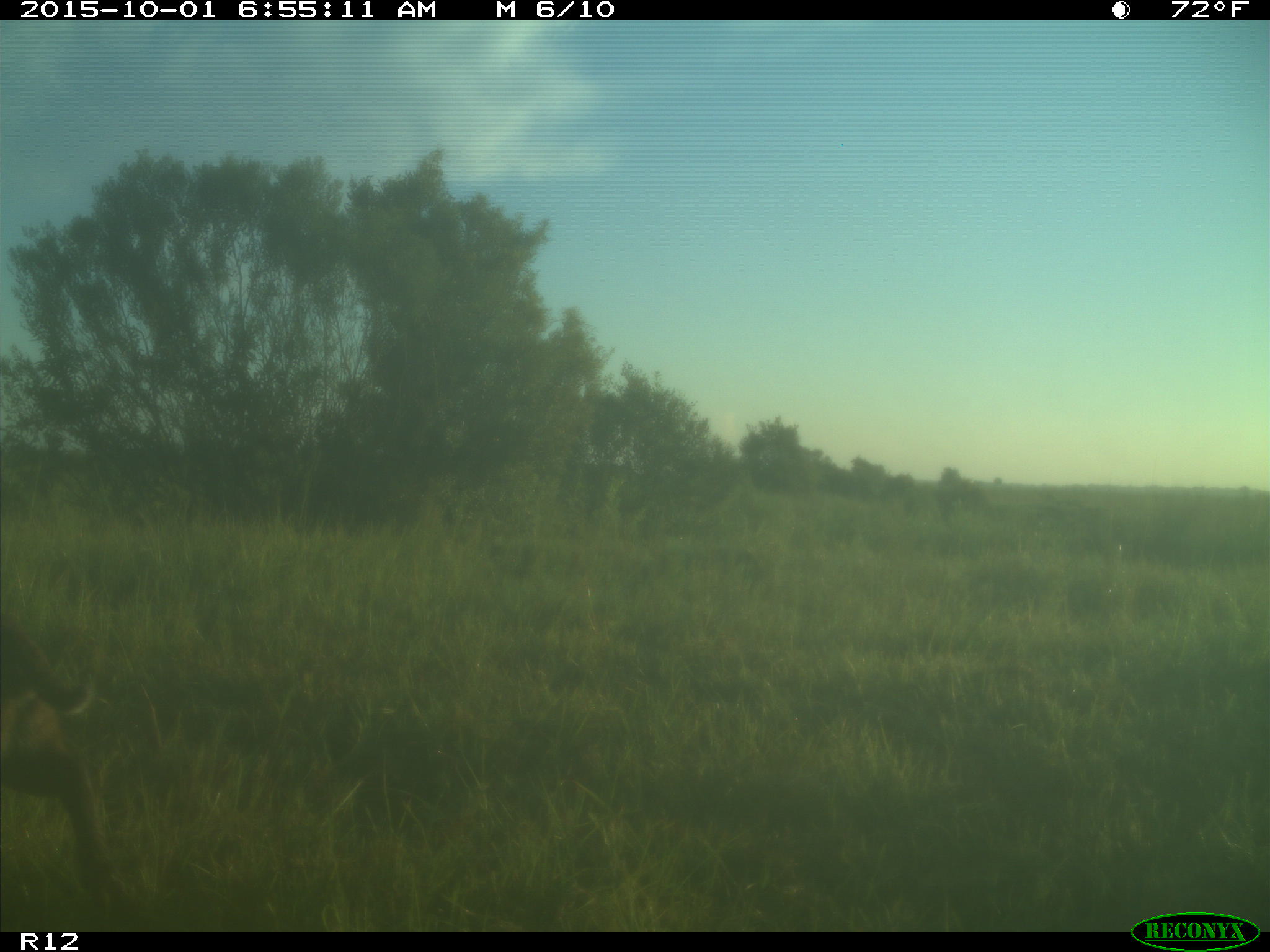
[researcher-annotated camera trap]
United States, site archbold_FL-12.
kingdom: Animalia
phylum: Chordata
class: Mammalia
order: Carnivora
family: Felidae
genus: Lynx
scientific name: Lynx rufus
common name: bobcat